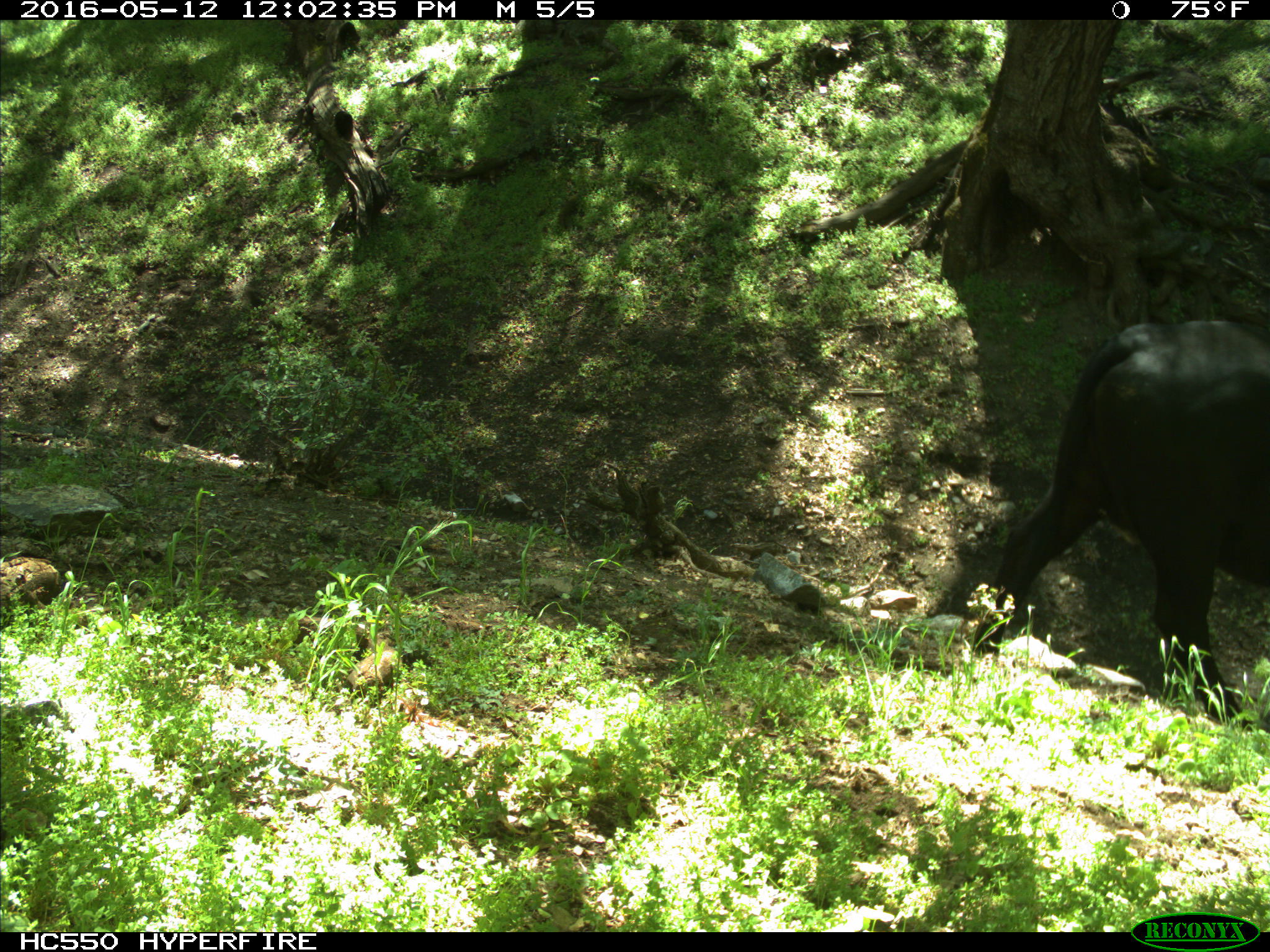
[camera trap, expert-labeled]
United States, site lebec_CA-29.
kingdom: Animalia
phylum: Chordata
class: Mammalia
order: Artiodactyla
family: Bovidae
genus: Bos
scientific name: Bos taurus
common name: domestic cow